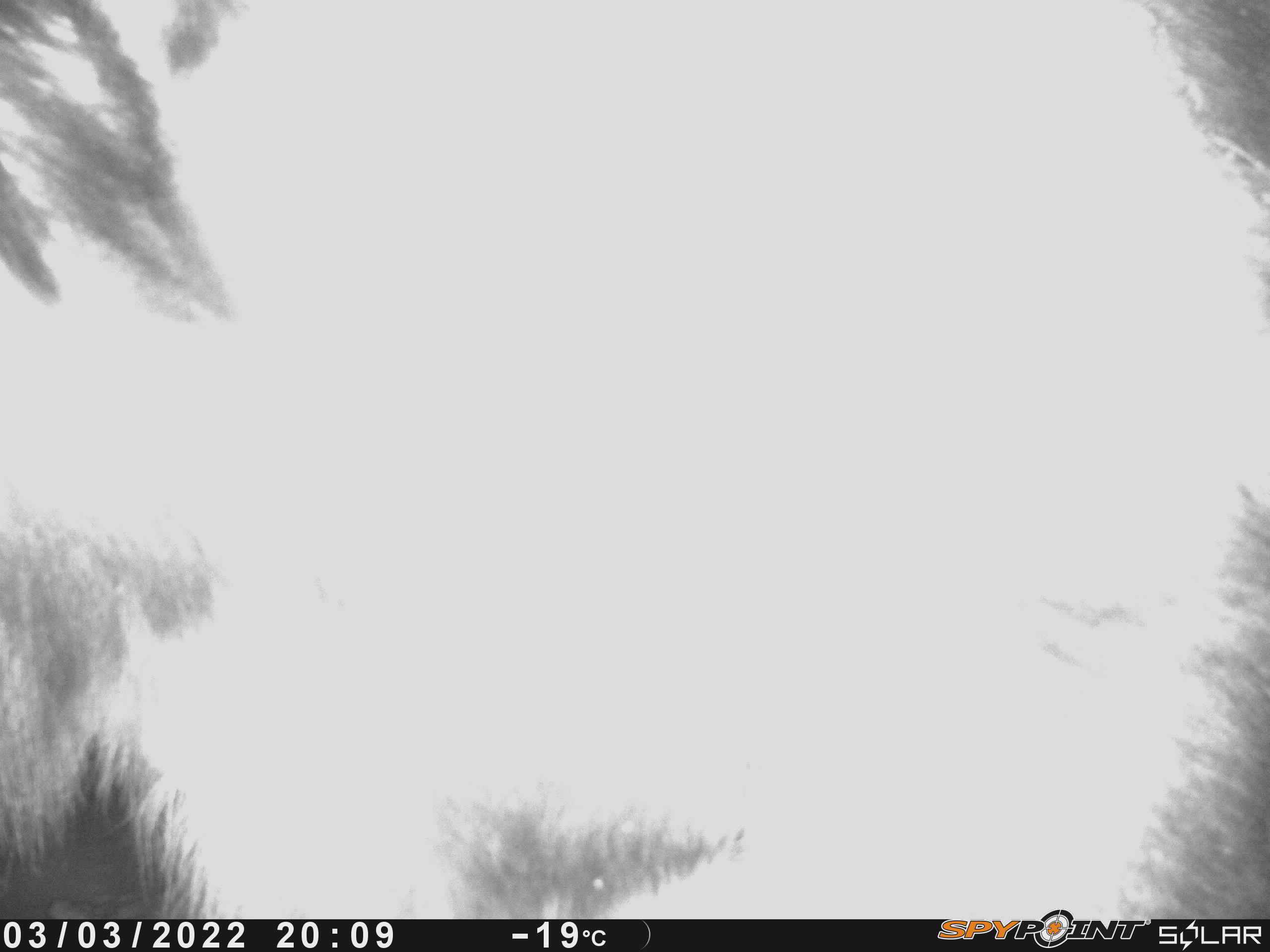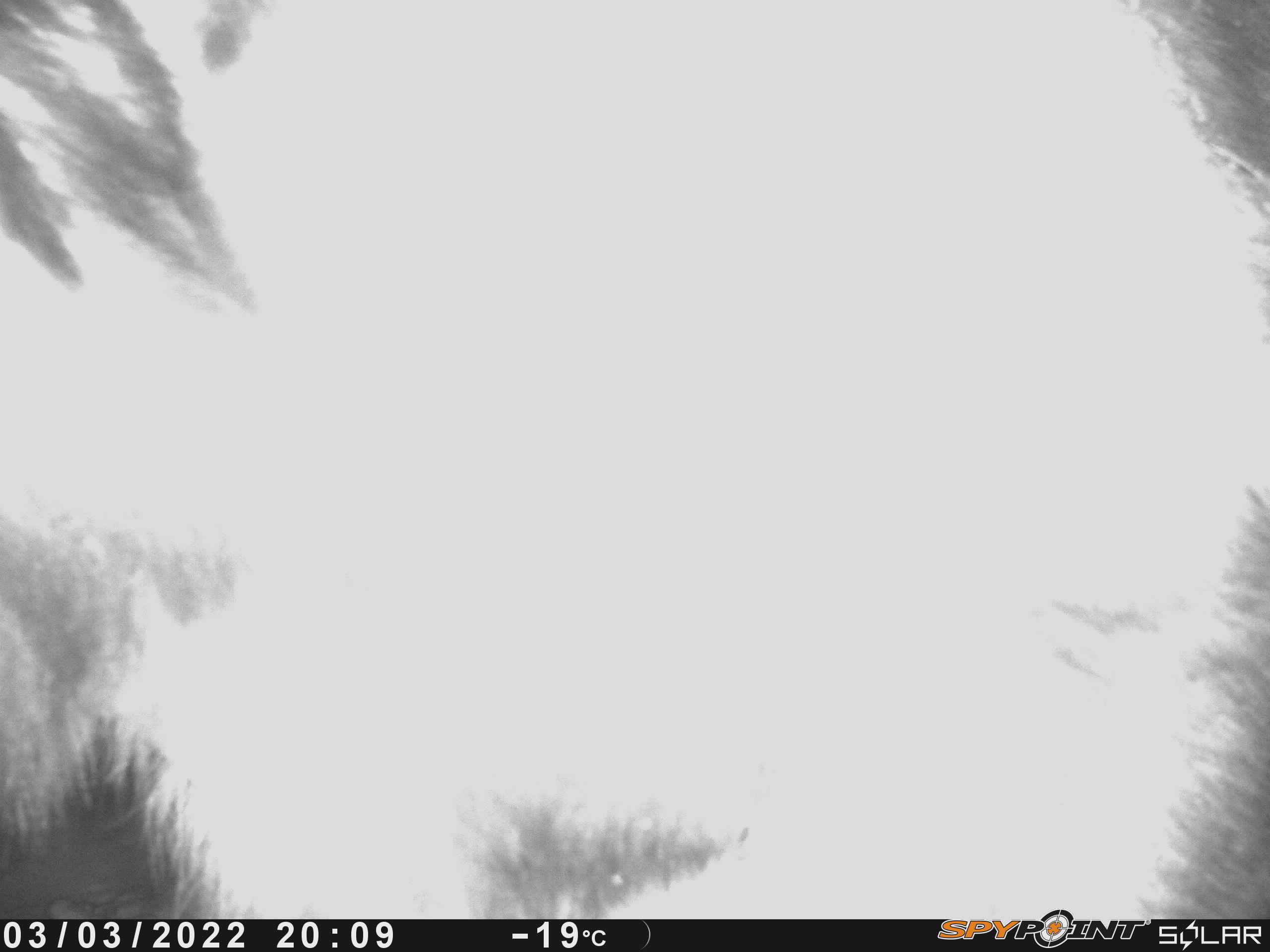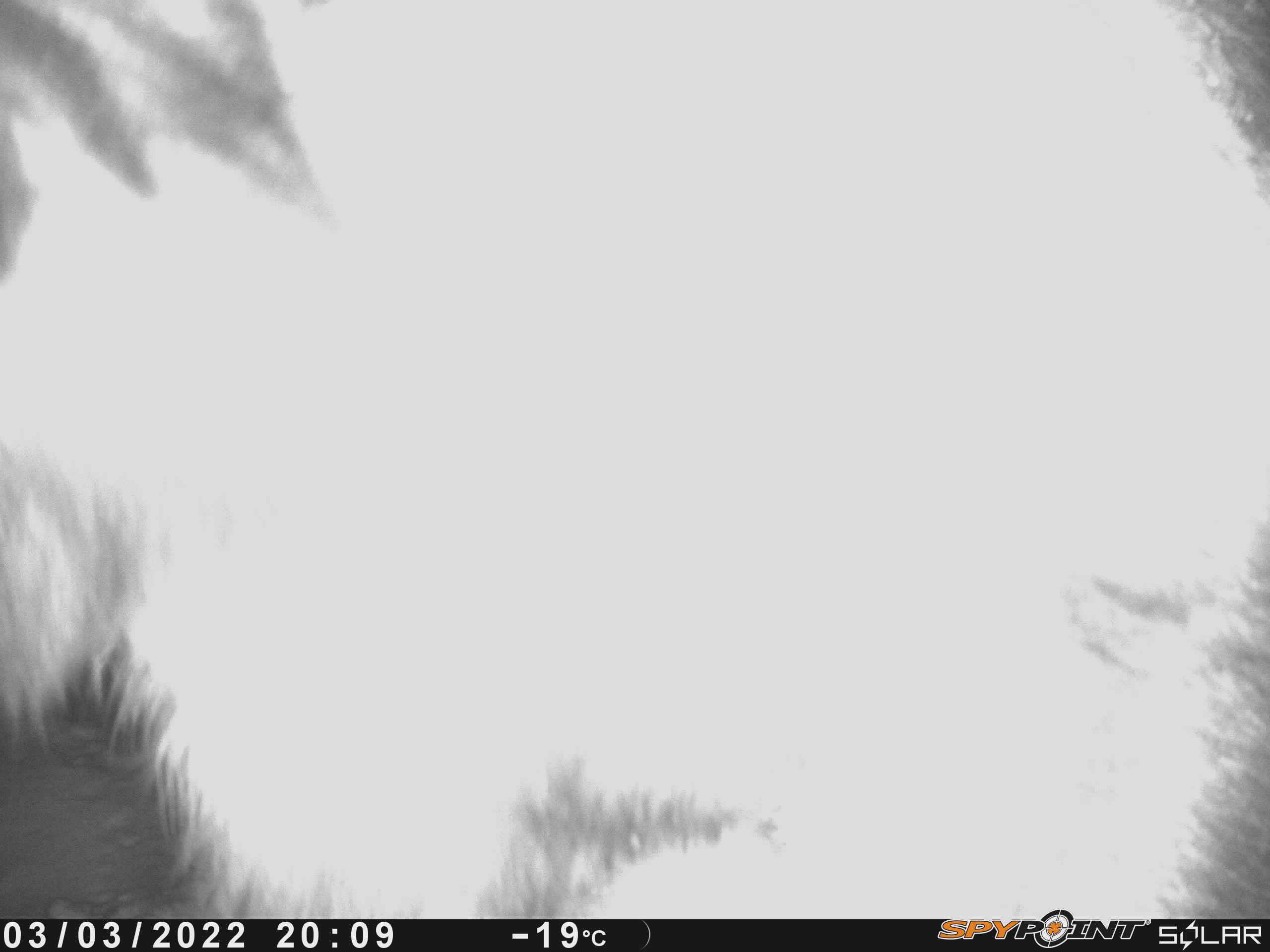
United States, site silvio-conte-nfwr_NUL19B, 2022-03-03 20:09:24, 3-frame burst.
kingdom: Animalia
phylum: Chordata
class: Mammalia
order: Artiodactyla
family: Cervidae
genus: Alces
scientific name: Alces alces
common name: moose